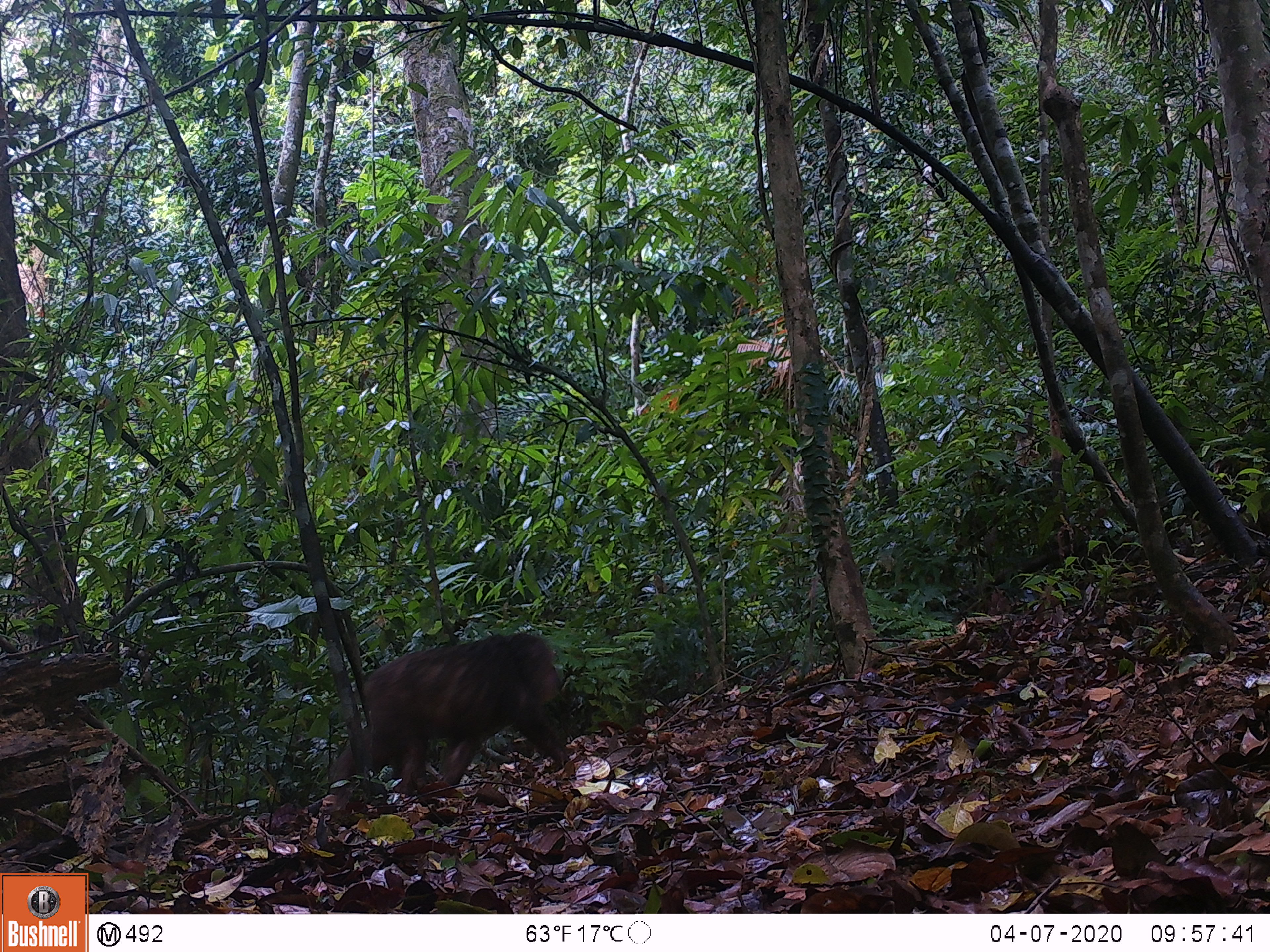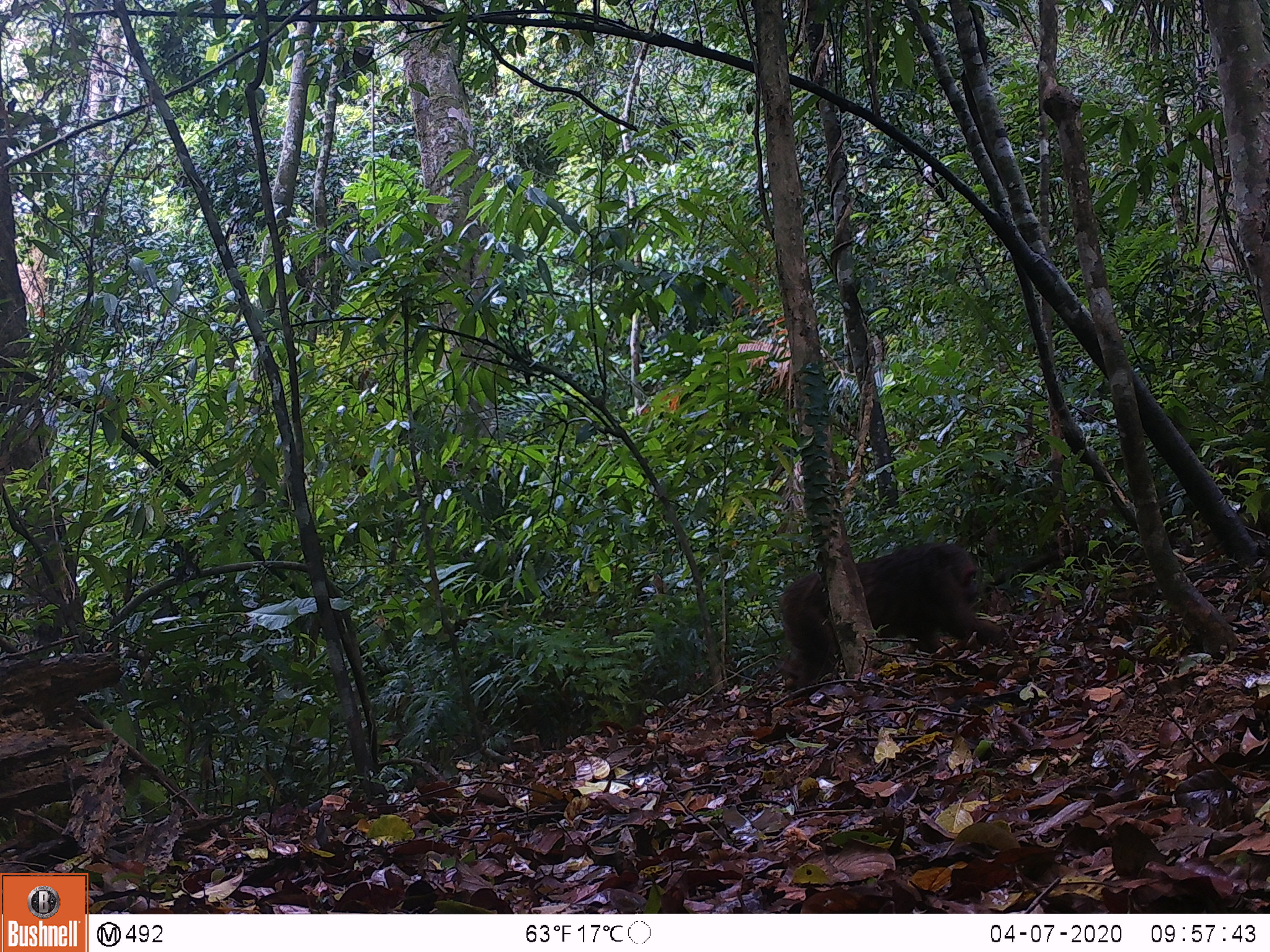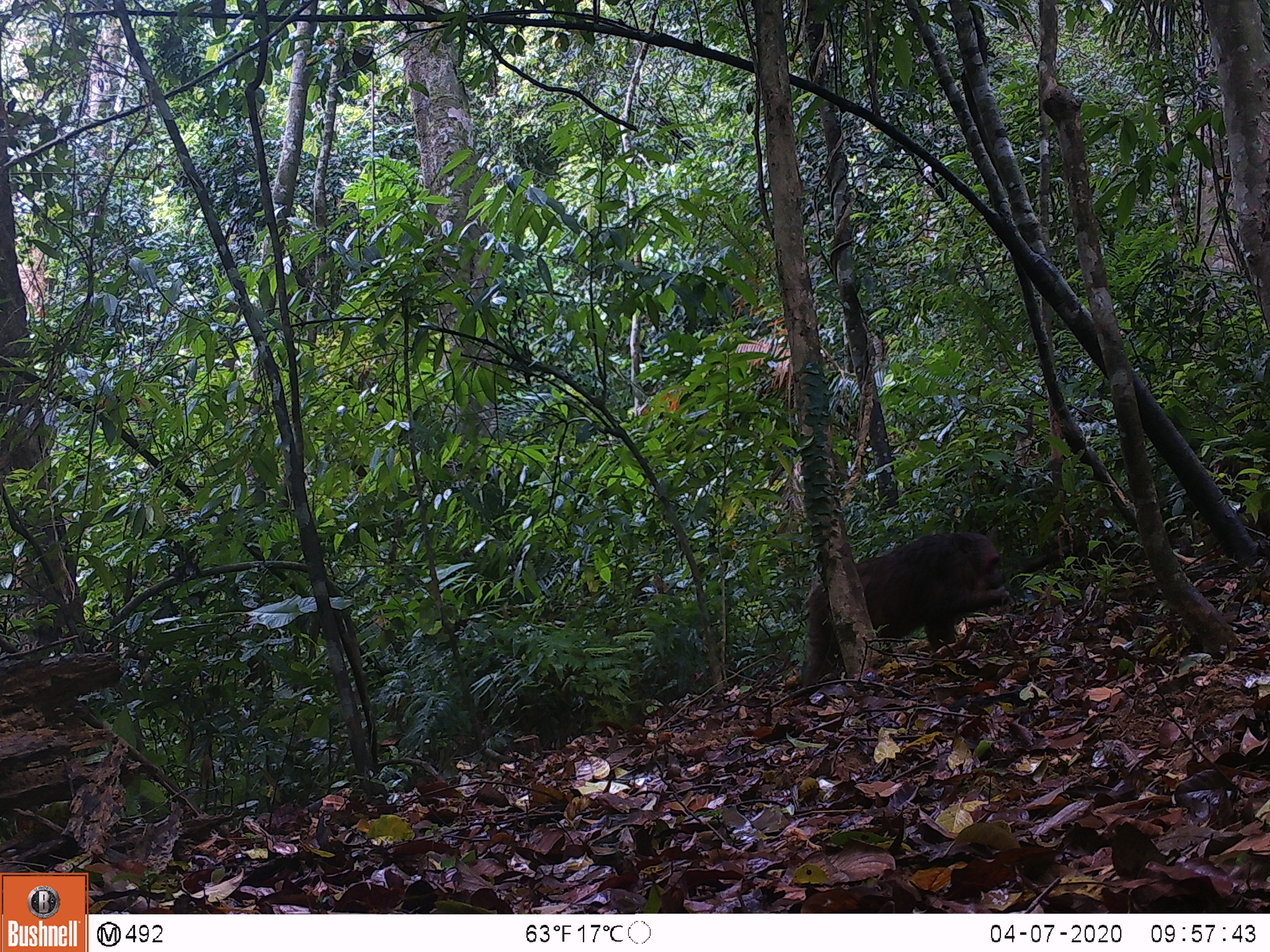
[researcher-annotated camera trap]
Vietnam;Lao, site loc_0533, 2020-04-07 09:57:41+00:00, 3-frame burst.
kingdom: Animalia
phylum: Chordata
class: Mammalia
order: Primates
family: Cercopithecidae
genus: Macaca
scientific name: Macaca arctoides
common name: stump-tailed macaque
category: stump tailed macaque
Stump tailed macaque (stump-tailed macaque) (Macaca arctoides). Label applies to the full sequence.